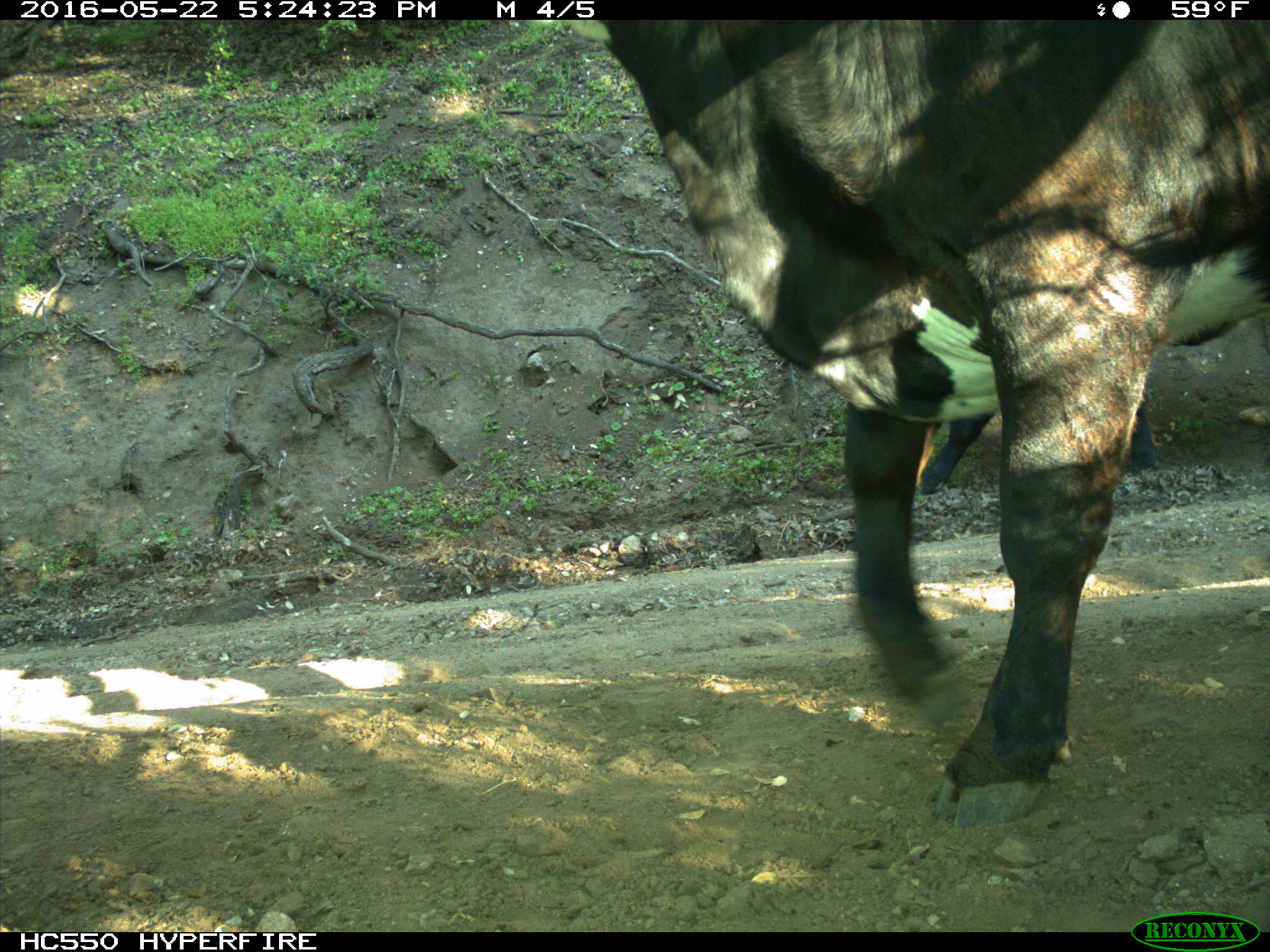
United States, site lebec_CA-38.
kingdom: Animalia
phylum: Chordata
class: Mammalia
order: Artiodactyla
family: Bovidae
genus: Bos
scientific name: Bos taurus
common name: domestic cow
Bos taurus (domestic cow).